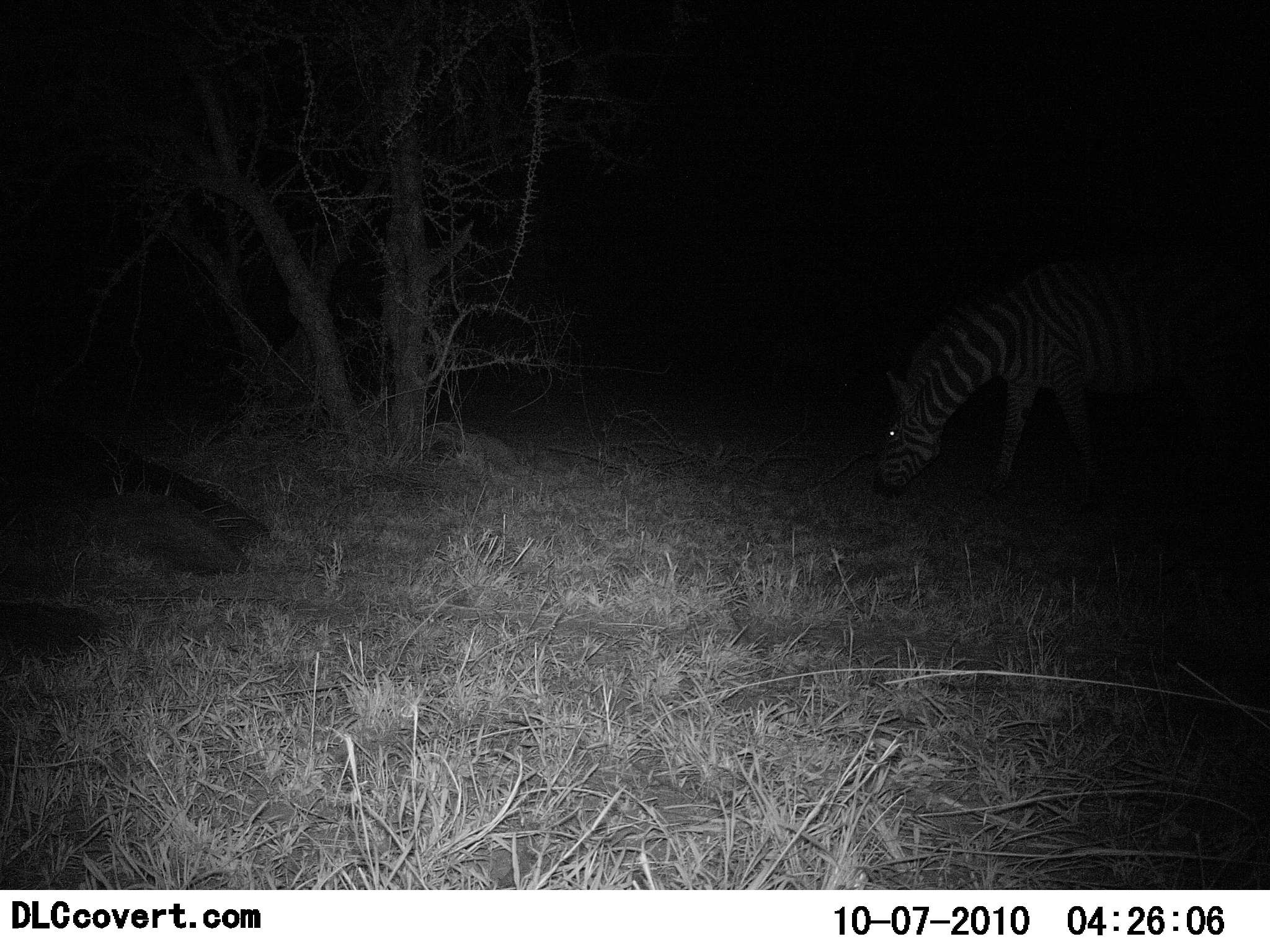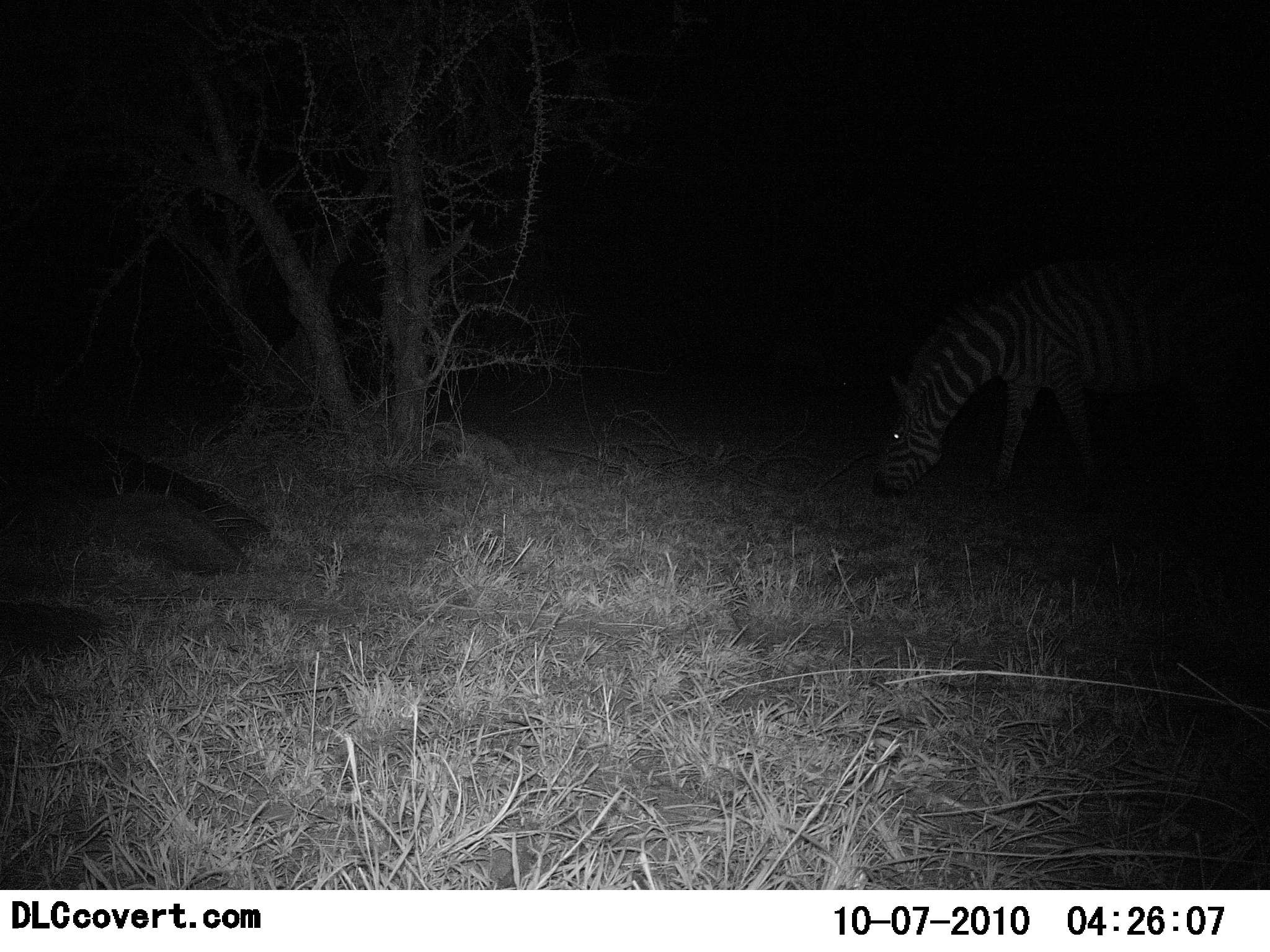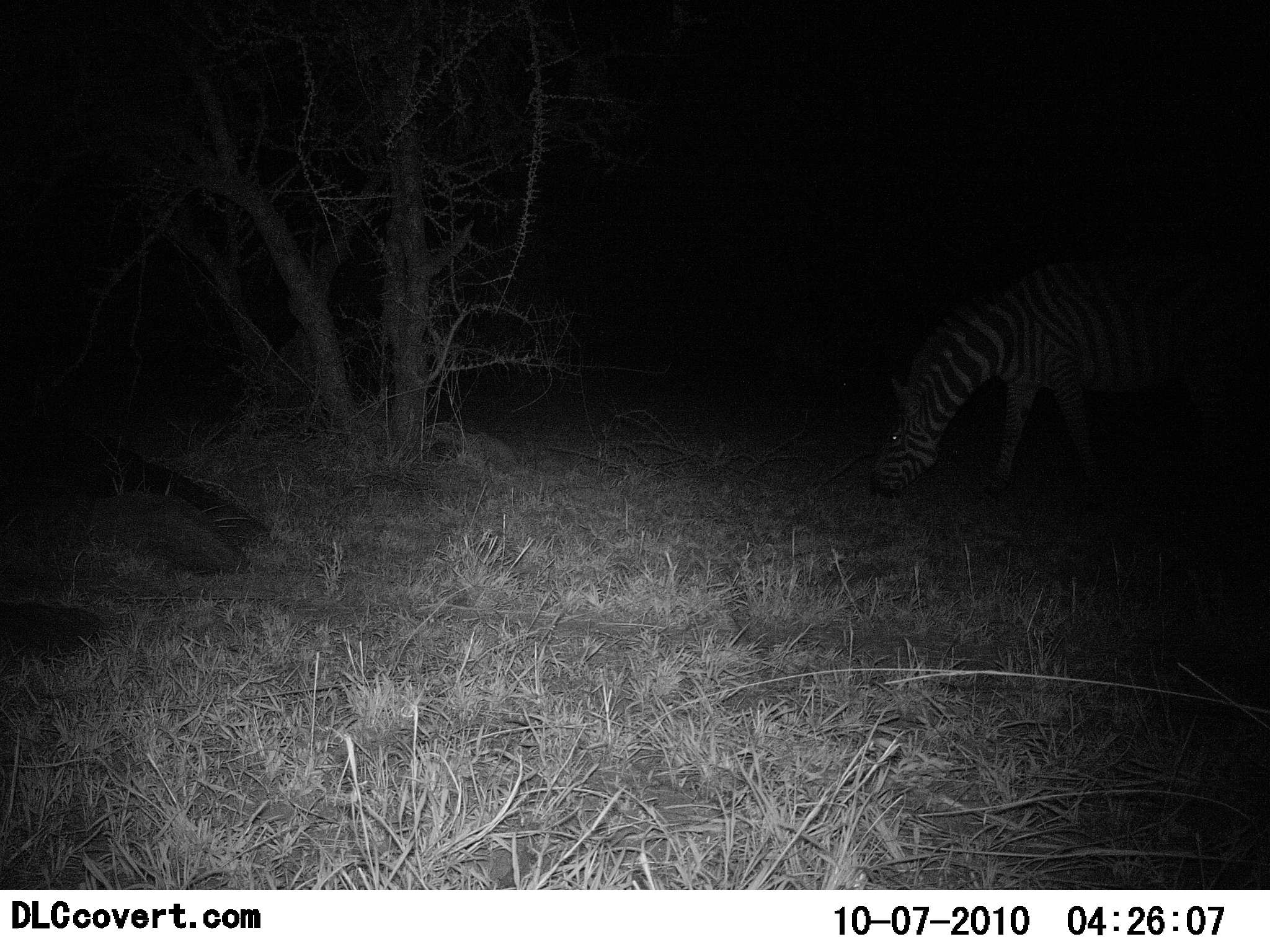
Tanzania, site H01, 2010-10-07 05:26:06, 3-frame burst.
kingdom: Animalia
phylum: Chordata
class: Mammalia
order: Perissodactyla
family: Equidae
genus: Equus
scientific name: Equus quagga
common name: plains zebra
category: zebra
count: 1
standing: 15%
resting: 0%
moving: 5%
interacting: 0%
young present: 0%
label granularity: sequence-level